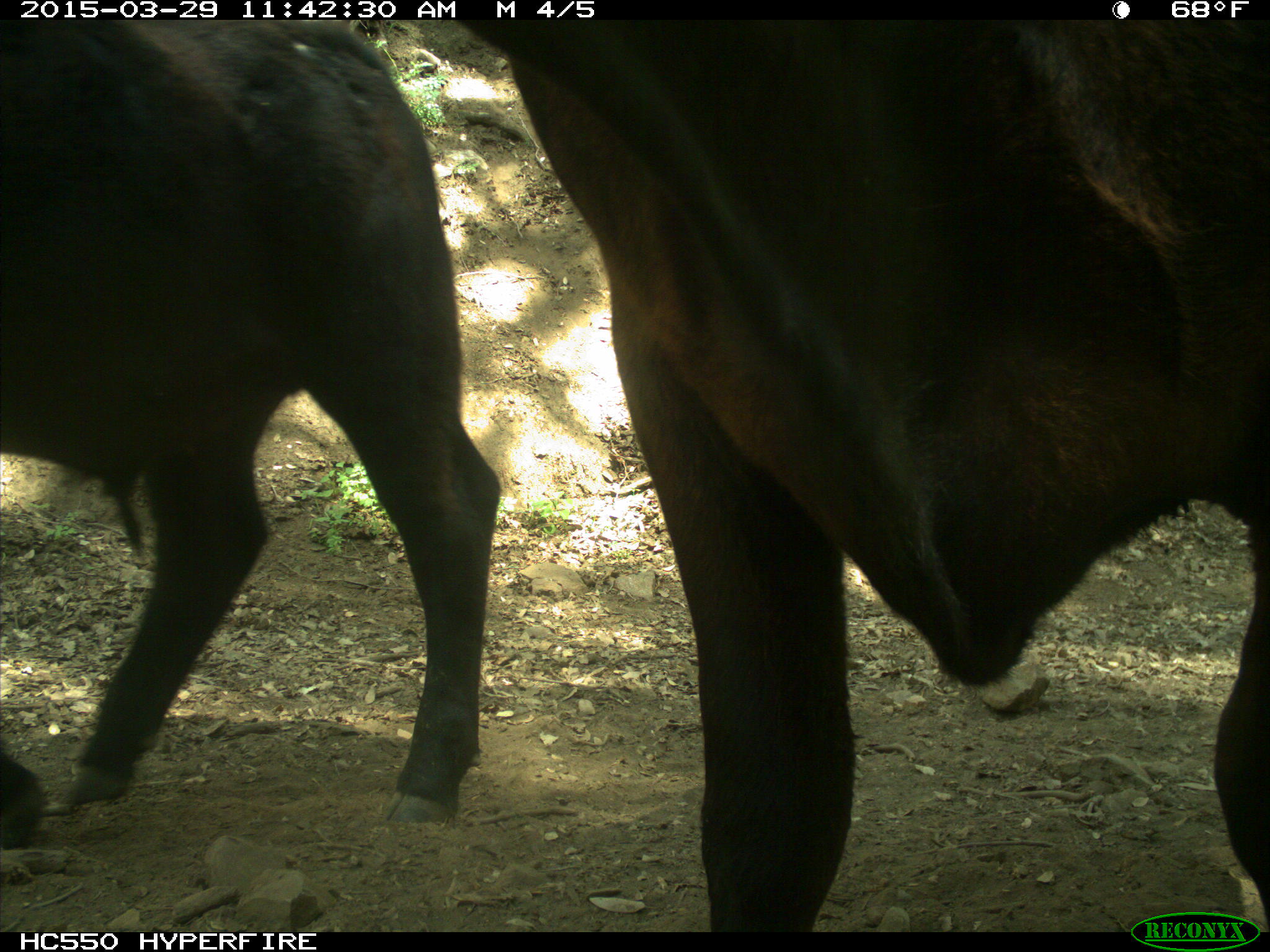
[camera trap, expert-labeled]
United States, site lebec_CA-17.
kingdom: Animalia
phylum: Chordata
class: Mammalia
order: Artiodactyla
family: Bovidae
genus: Bos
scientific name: Bos taurus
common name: domestic cow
Bos taurus (domestic cow).